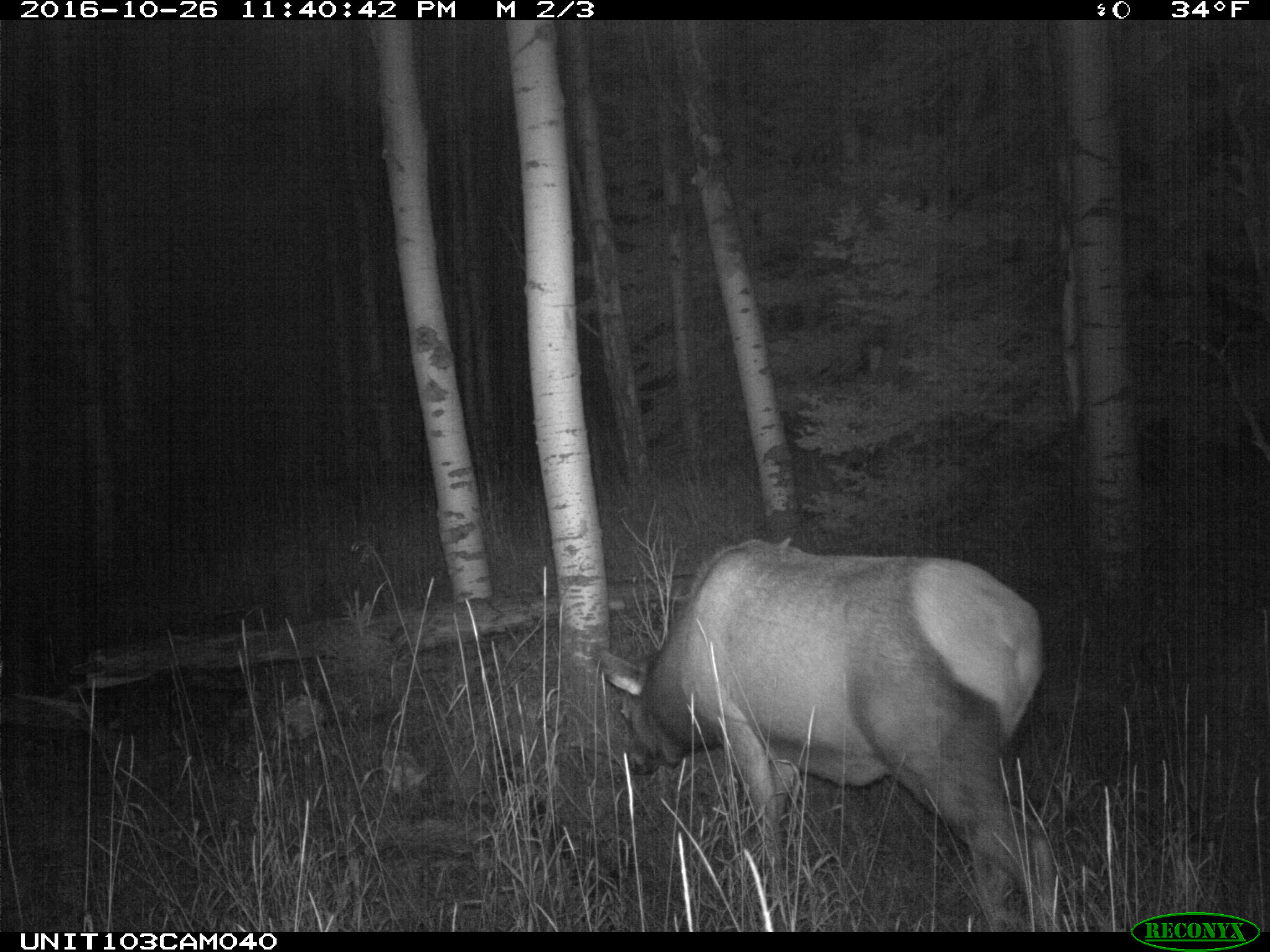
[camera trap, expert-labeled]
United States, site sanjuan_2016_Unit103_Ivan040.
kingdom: Animalia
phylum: Chordata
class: Mammalia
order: Artiodactyla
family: Cervidae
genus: Cervus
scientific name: Cervus elaphus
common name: red deer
Cervus elaphus (red deer).